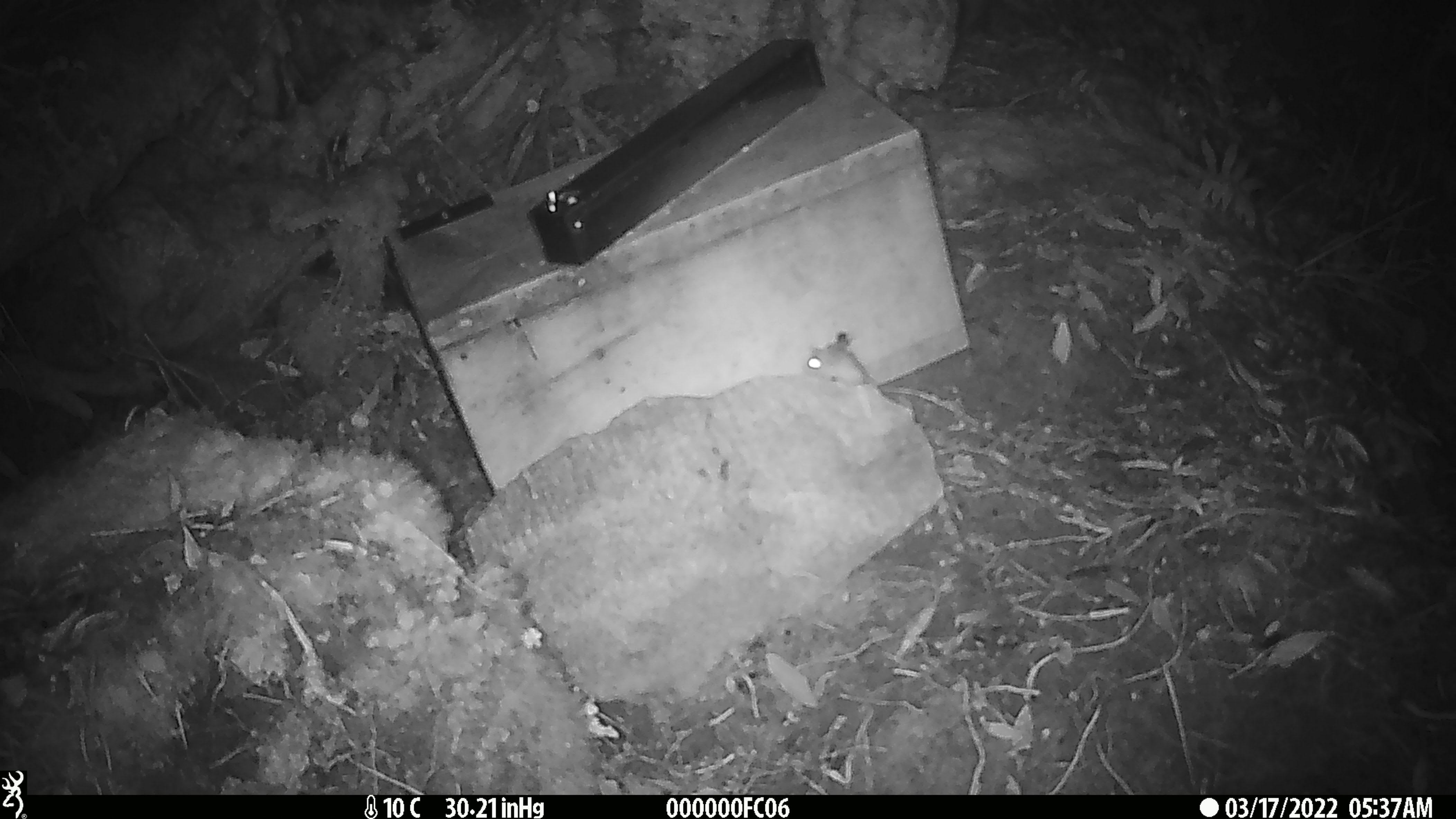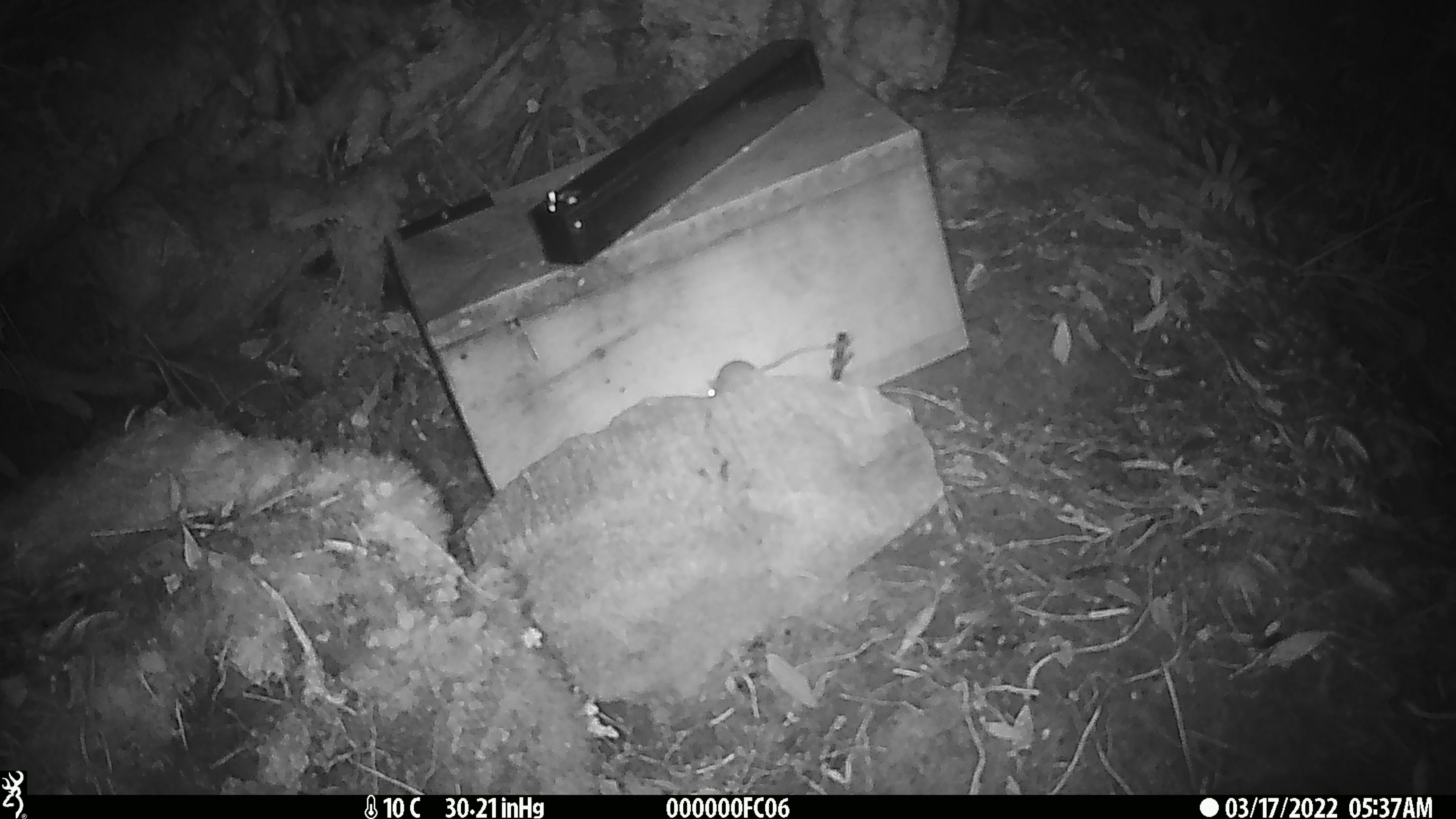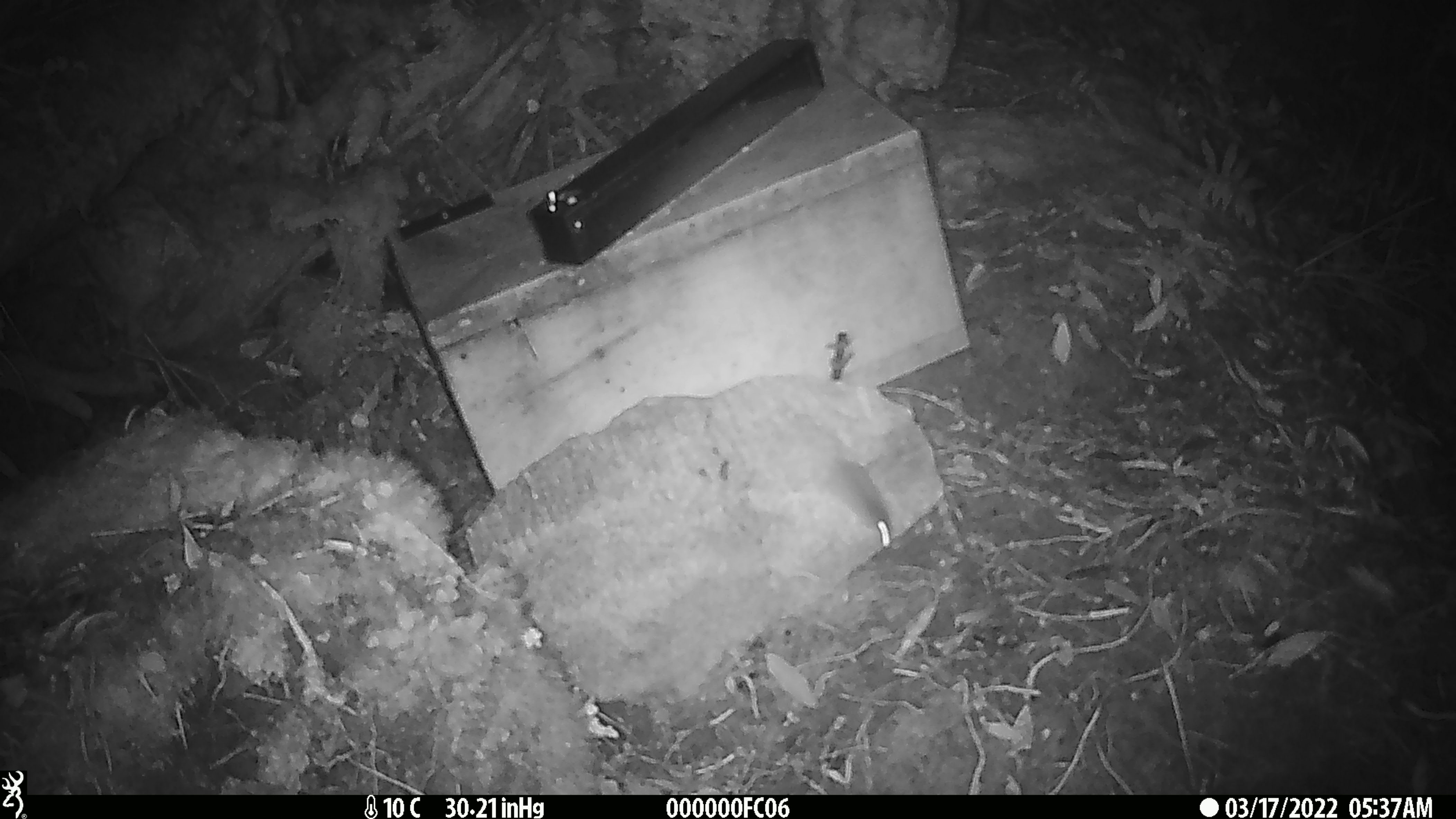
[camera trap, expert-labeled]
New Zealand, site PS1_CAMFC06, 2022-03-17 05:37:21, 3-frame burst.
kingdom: Animalia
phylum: Chordata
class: Mammalia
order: Rodentia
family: Muridae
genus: Mus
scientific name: Mus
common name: mouse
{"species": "mouse (Mus)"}